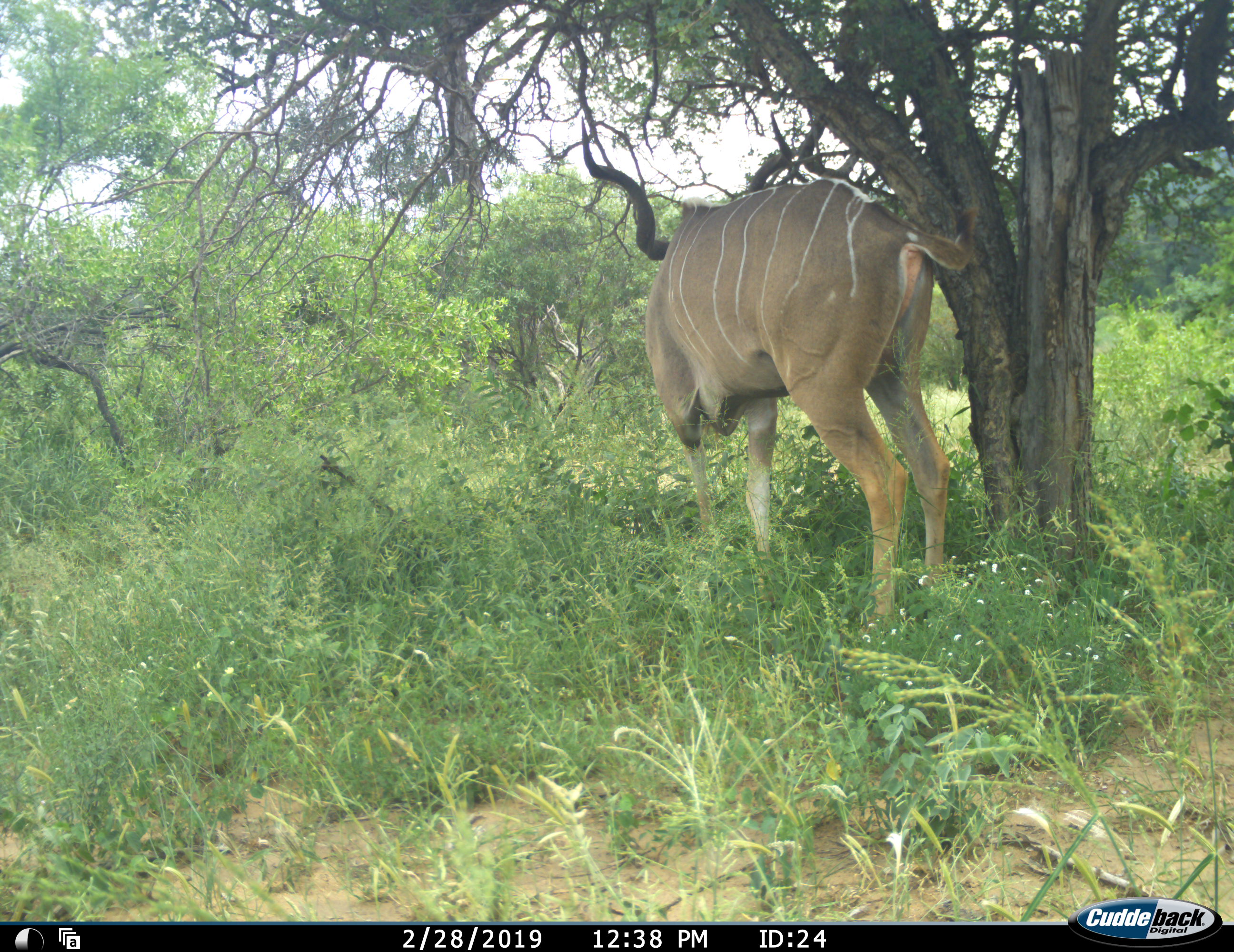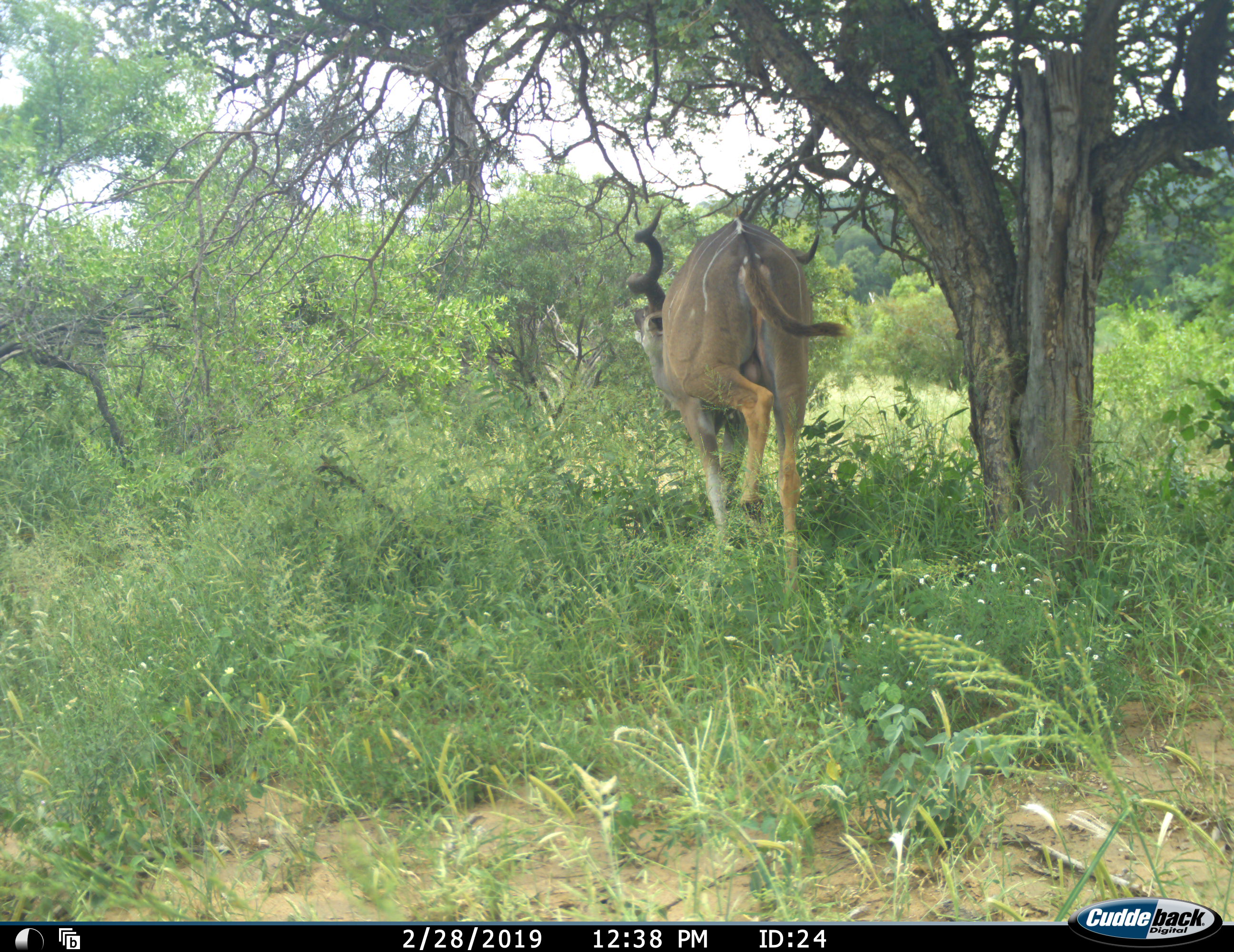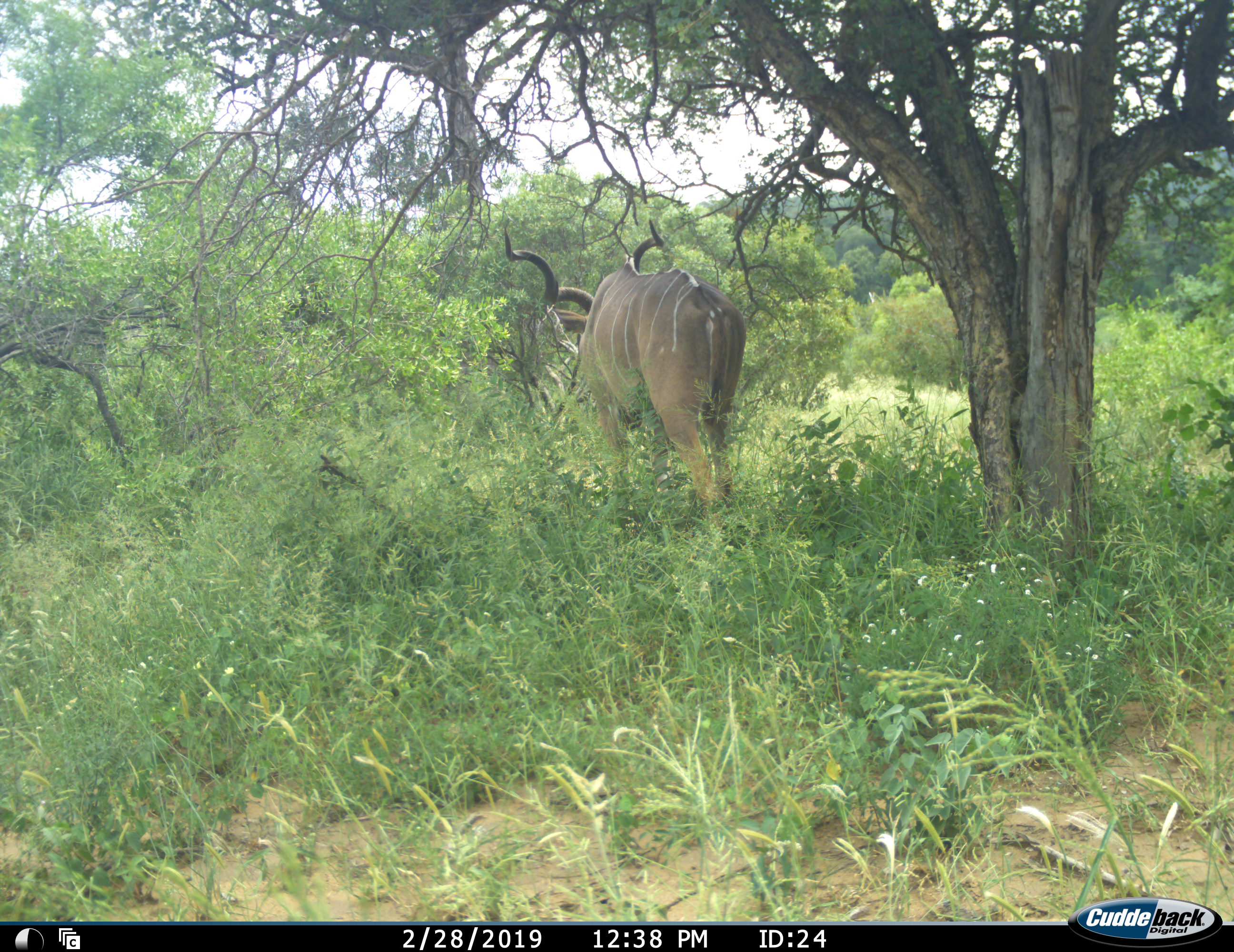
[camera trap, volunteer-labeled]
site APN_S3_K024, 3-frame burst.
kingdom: Animalia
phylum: Chordata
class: Mammalia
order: Artiodactyla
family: Bovidae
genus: Tragelaphus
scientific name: Tragelaphus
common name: kudu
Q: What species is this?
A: Kudu (Tragelaphus).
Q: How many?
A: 1.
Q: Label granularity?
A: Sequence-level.